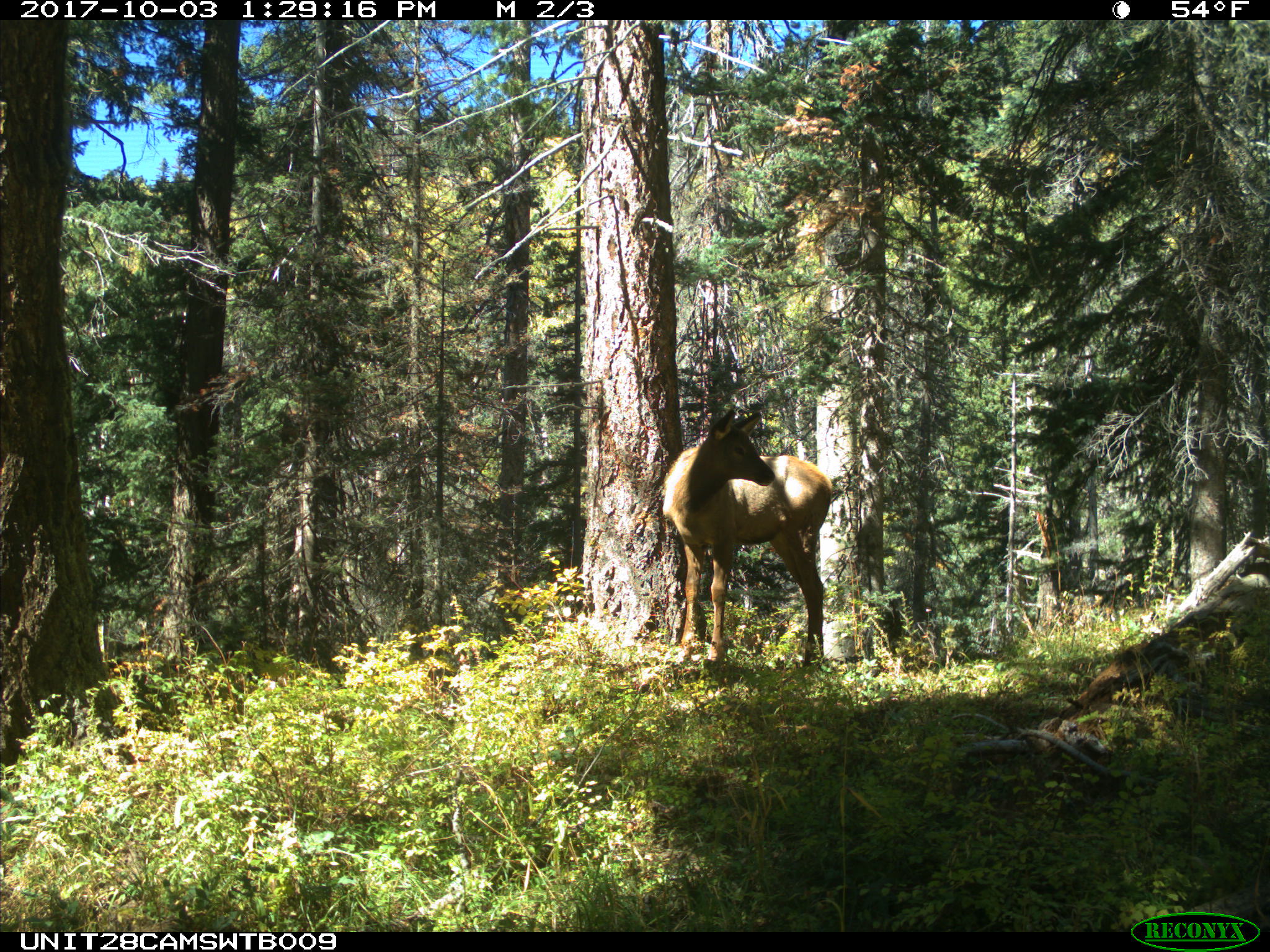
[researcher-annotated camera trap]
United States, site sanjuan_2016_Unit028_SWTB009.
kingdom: Animalia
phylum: Chordata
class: Mammalia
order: Artiodactyla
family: Cervidae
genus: Cervus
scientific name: Cervus elaphus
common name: red deer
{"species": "Cervus elaphus (red deer)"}